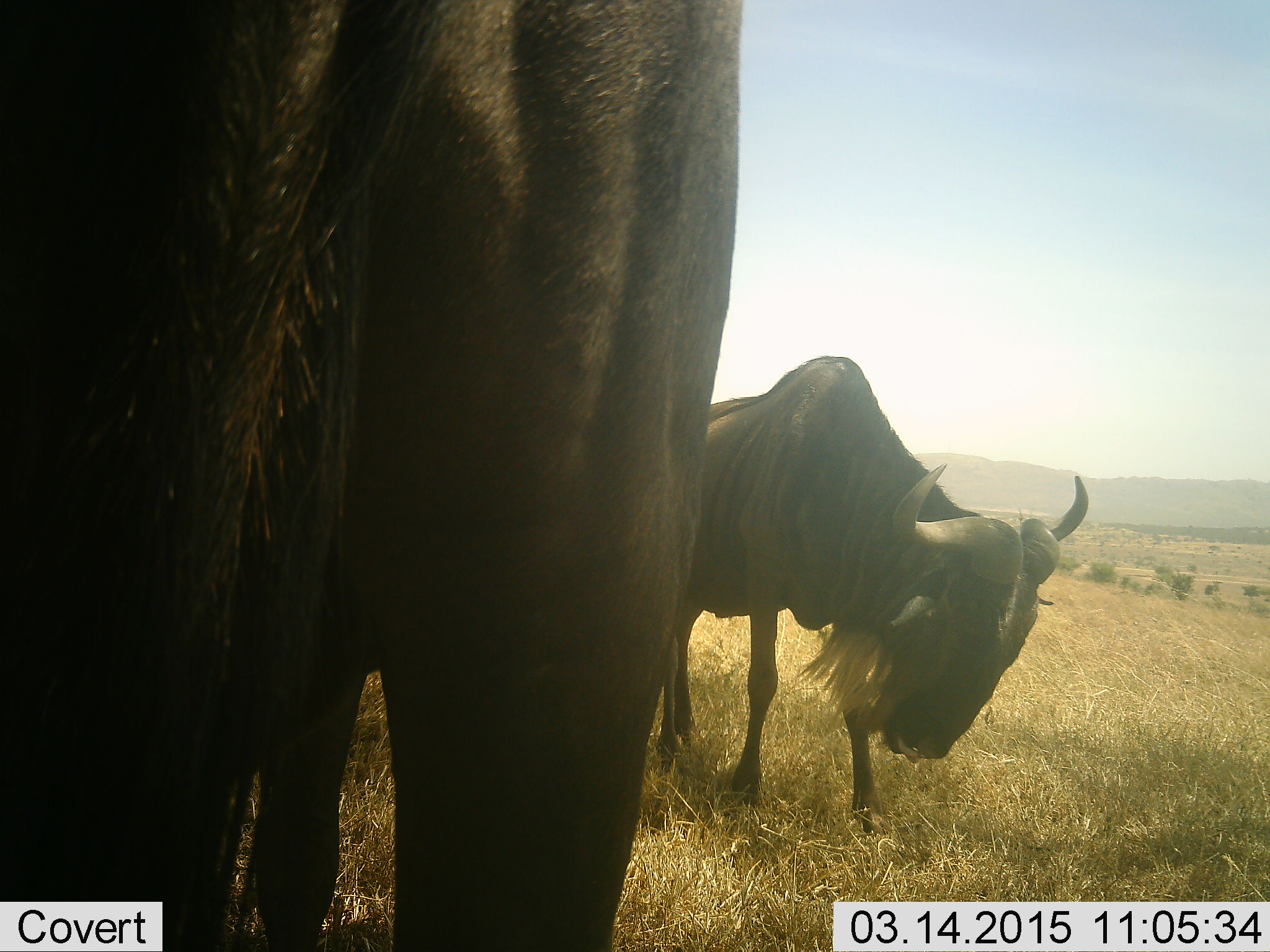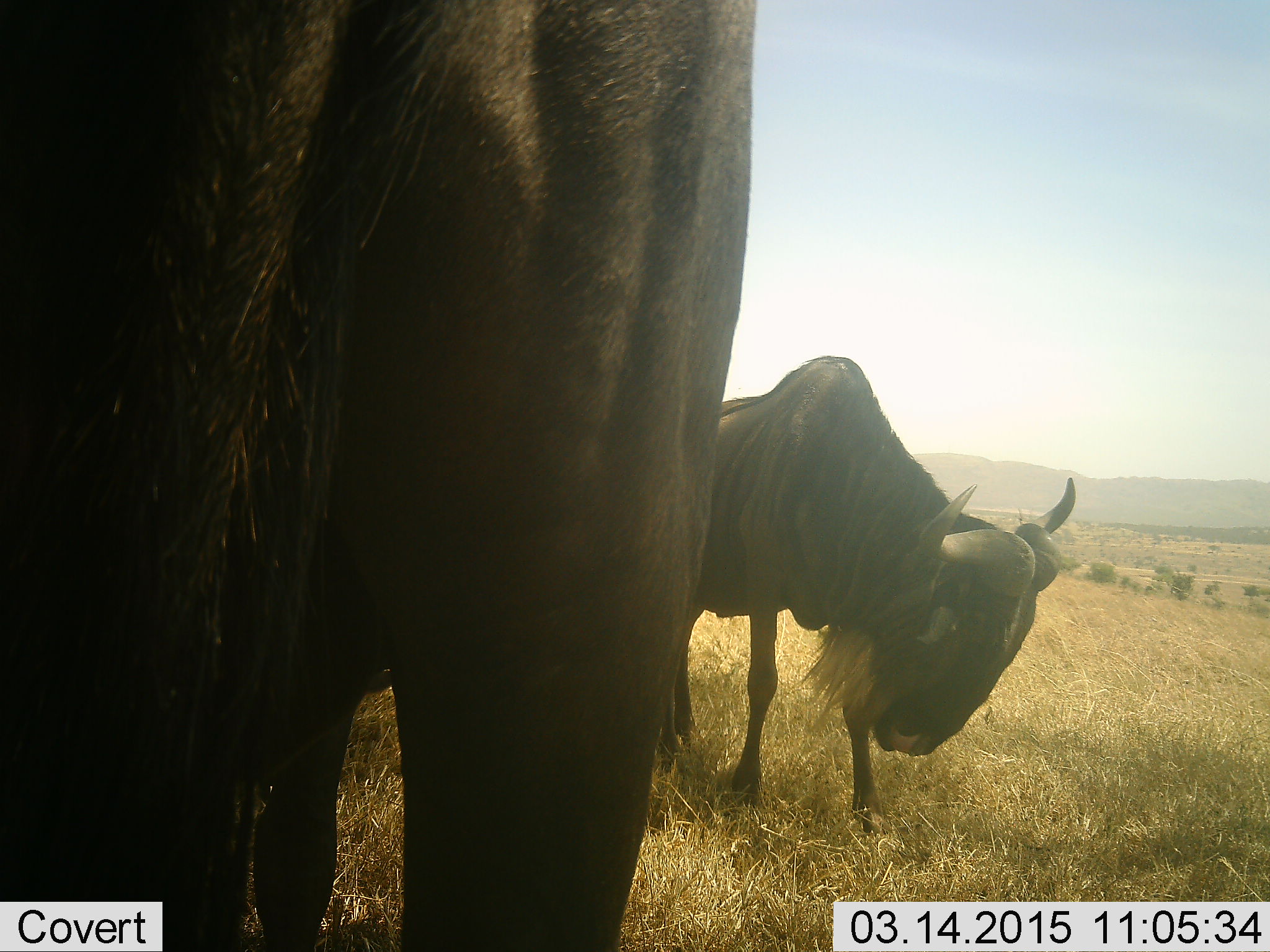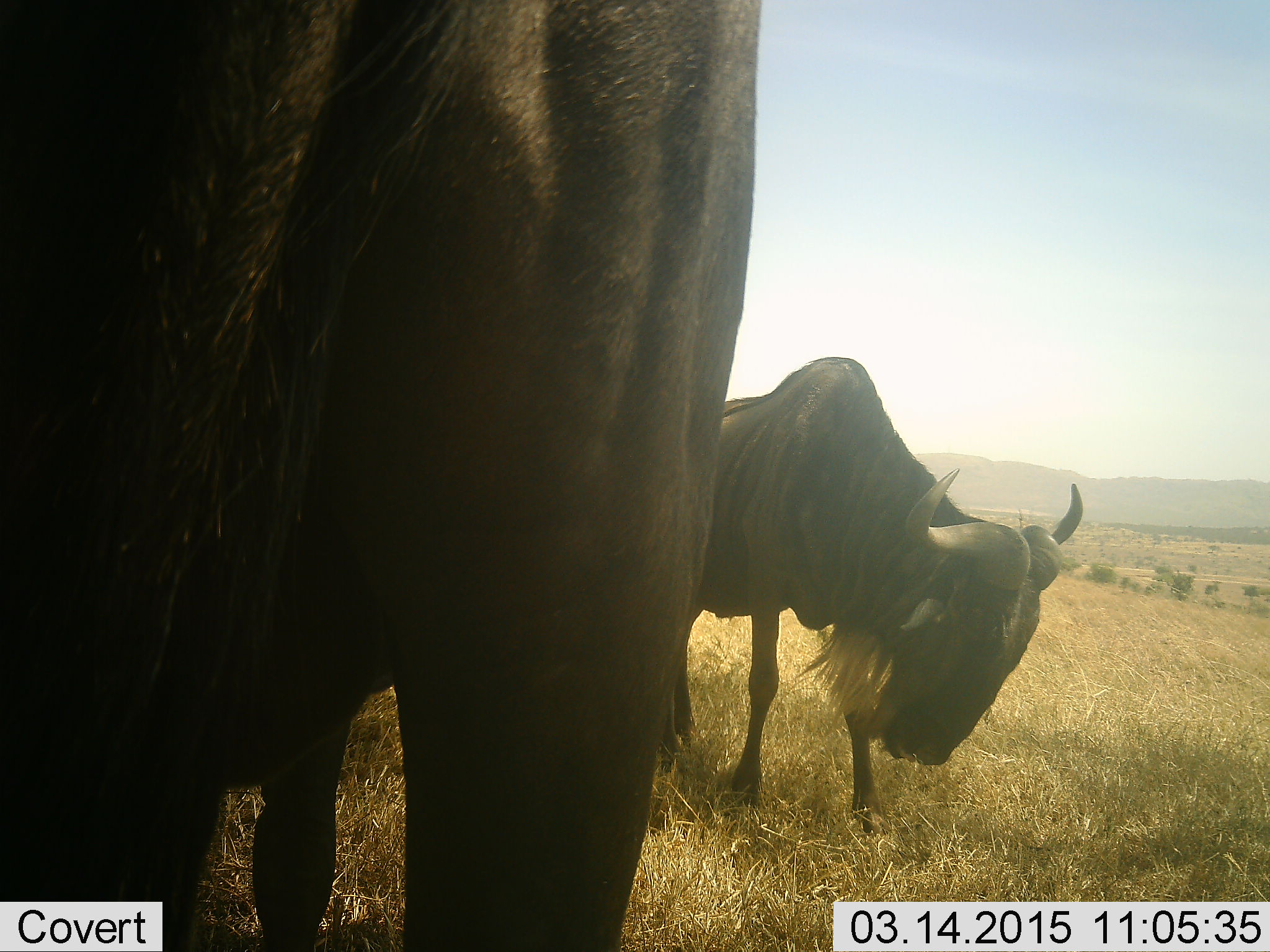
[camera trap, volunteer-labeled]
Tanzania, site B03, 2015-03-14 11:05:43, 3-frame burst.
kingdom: Animalia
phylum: Chordata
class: Mammalia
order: Artiodactyla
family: Bovidae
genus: Connochaetes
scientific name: Connochaetes taurinus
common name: blue wildebeest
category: wildebeest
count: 2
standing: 90%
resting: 0%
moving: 10%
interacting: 0%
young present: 0%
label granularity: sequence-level